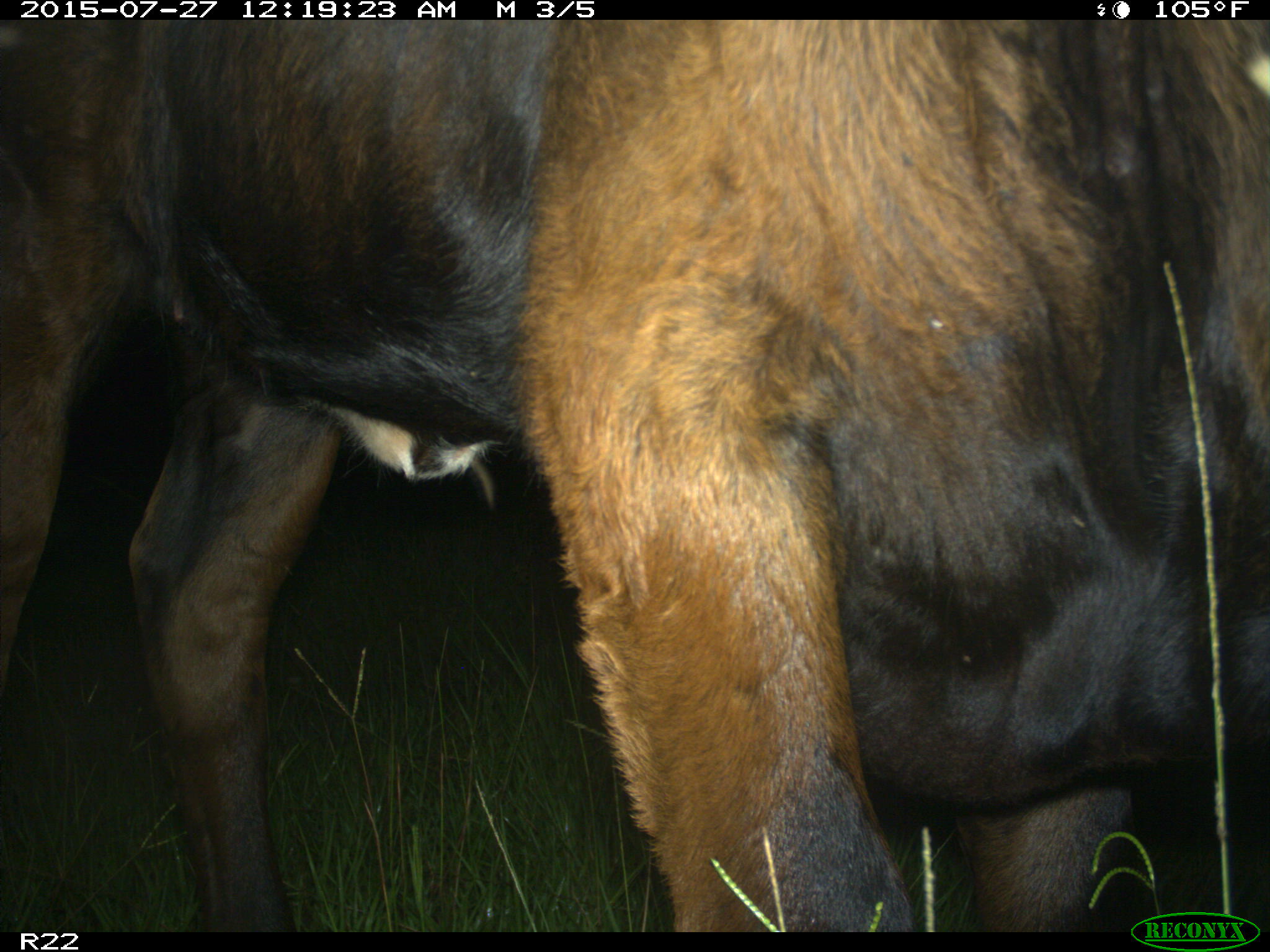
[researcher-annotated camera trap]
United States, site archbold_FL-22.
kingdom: Animalia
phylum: Chordata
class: Mammalia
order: Artiodactyla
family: Bovidae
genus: Bos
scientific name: Bos taurus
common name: domestic cow